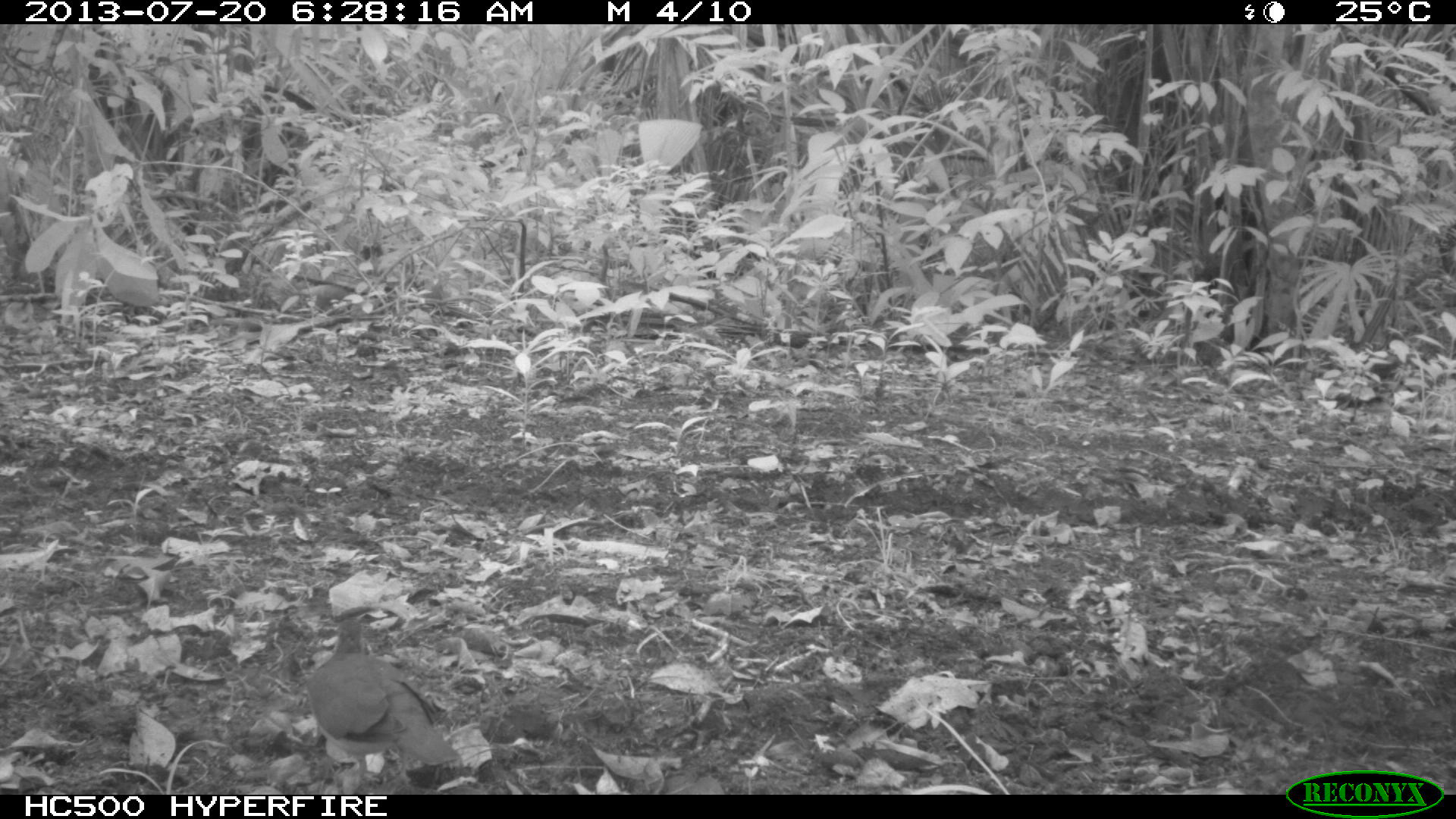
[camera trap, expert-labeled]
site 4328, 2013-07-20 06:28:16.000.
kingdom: Animalia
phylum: Chordata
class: Aves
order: Columbiformes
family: Columbidae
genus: Leptotila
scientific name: Leptotila plumbeiceps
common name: gray-headed dove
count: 1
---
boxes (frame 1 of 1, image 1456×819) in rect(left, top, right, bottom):
leptotila plumbeiceps: rect(307, 617, 458, 792)